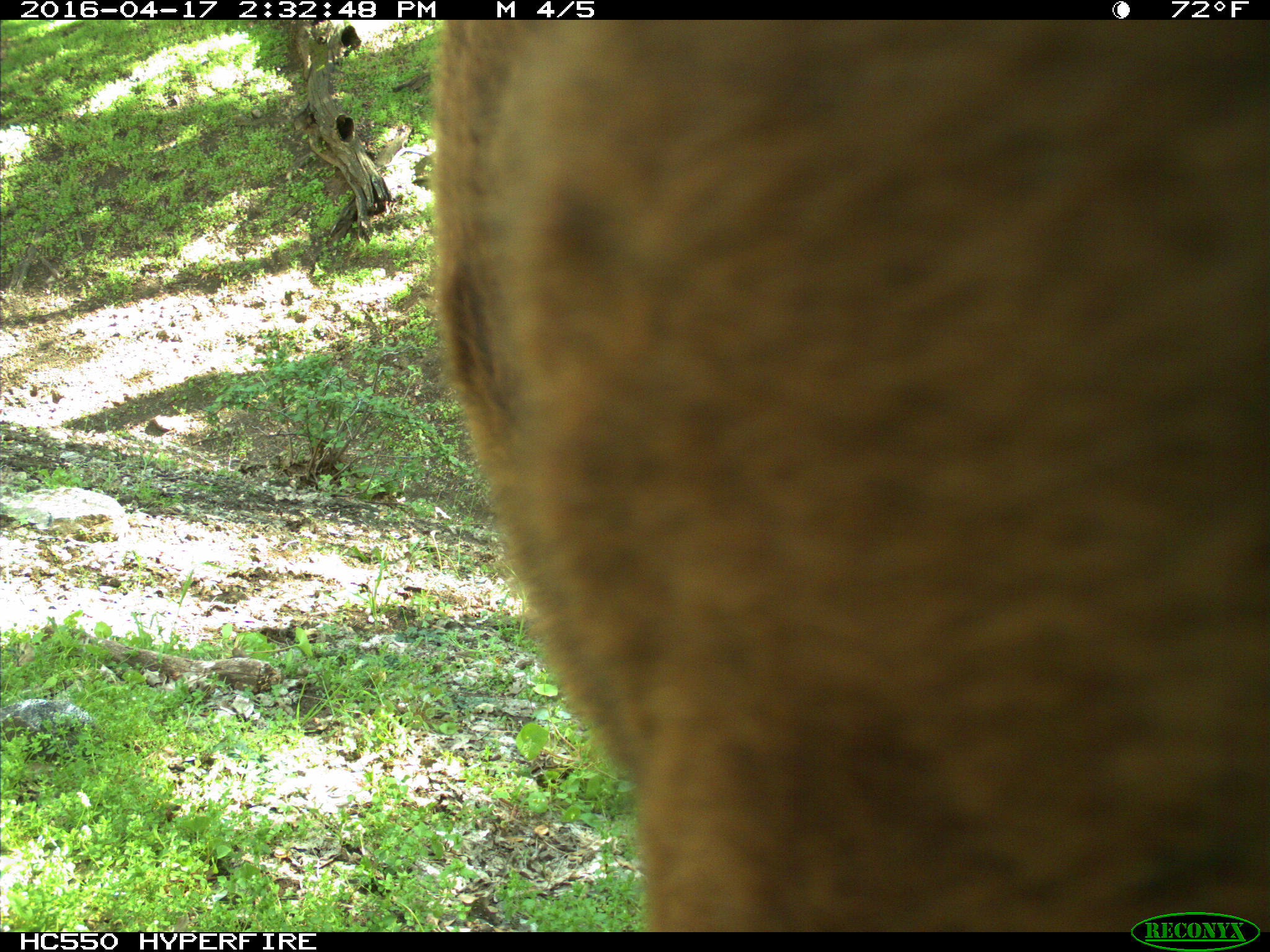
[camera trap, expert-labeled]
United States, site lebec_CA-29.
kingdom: Animalia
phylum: Chordata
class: Mammalia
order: Artiodactyla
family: Bovidae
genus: Bos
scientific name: Bos taurus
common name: domestic cow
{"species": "Bos taurus (domestic cow)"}